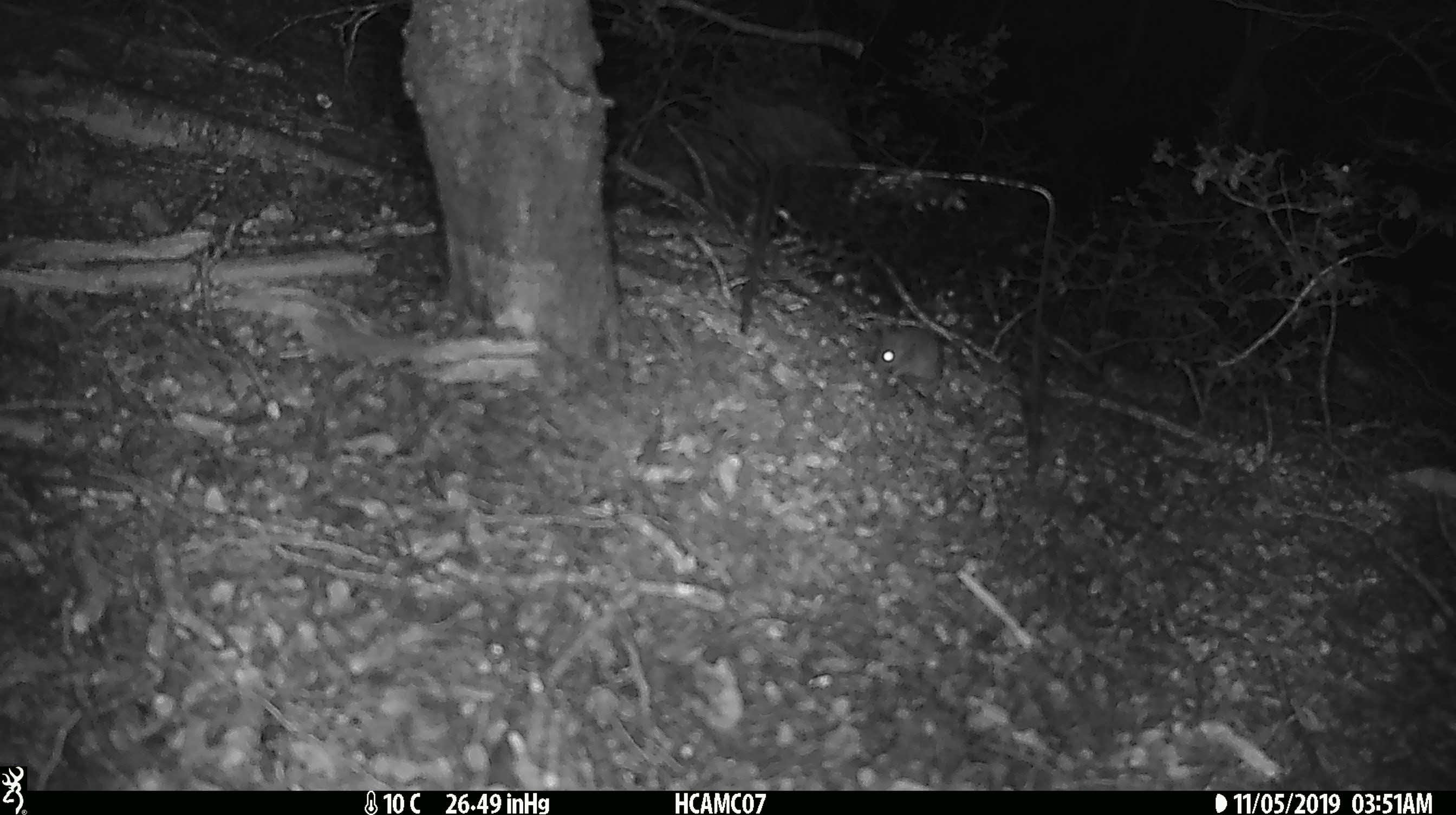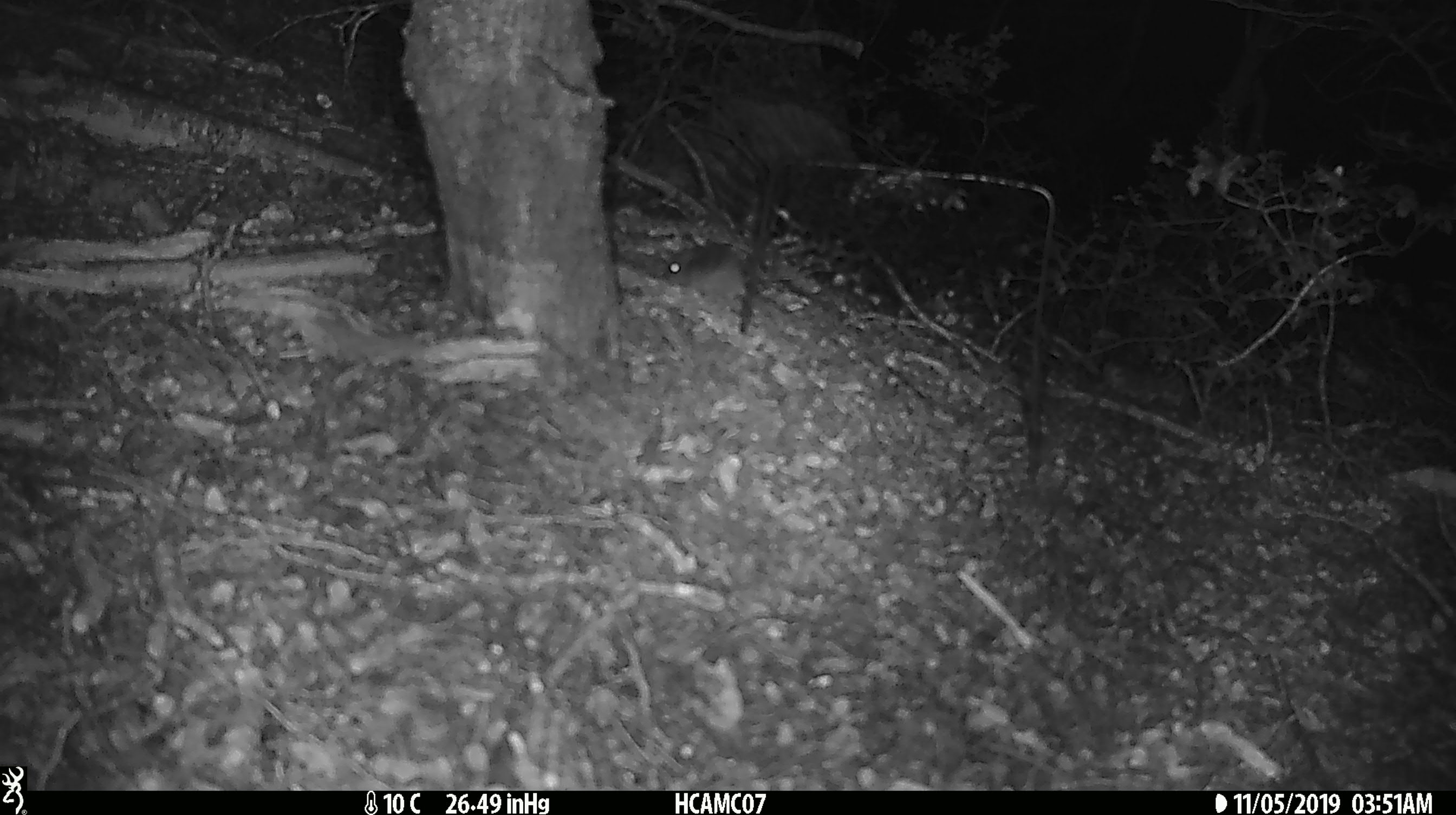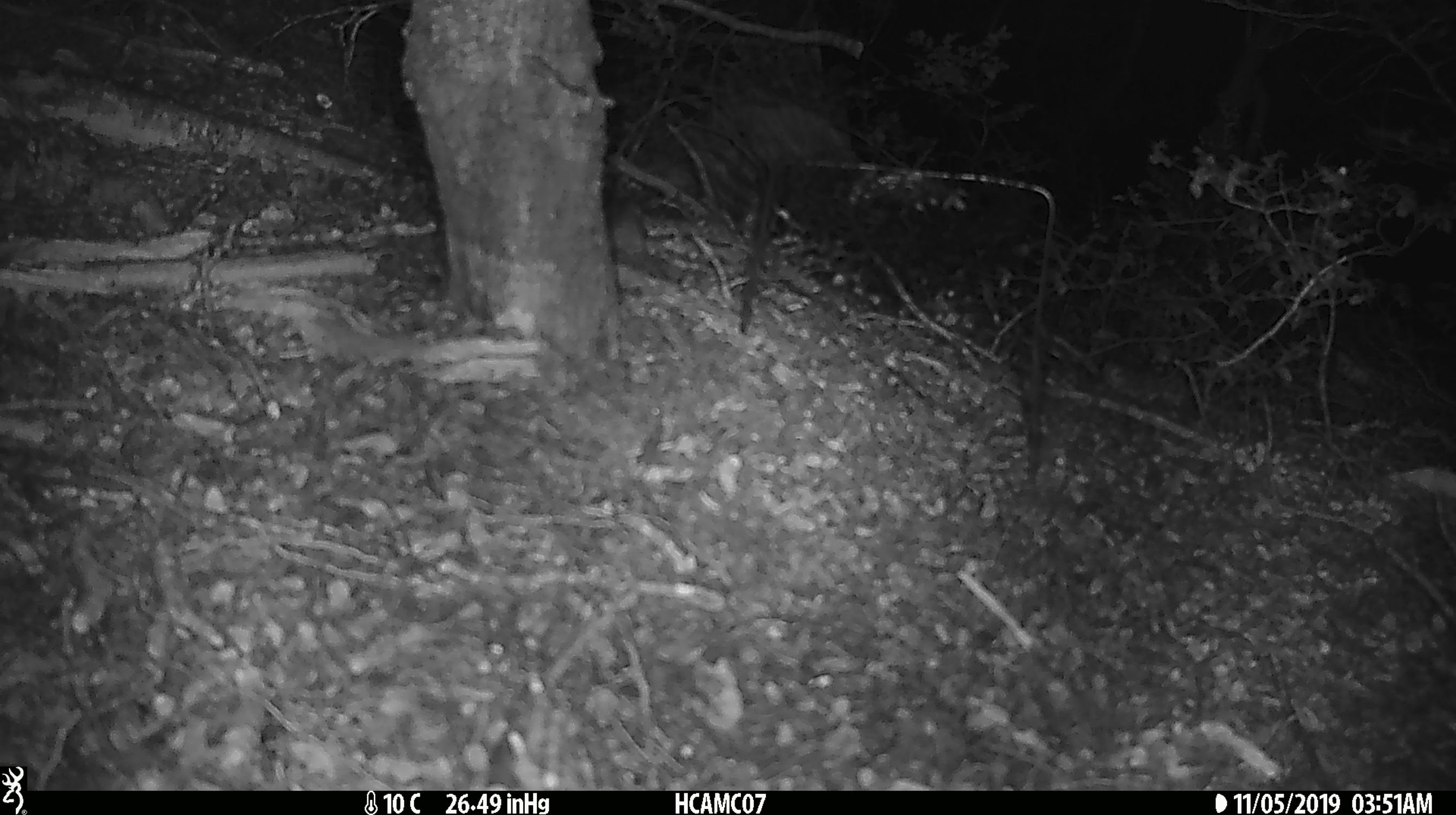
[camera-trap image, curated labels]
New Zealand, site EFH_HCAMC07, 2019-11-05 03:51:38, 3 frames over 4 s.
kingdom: Animalia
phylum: Chordata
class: Mammalia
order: Rodentia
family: Muridae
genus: Mus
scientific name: Mus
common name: mouse